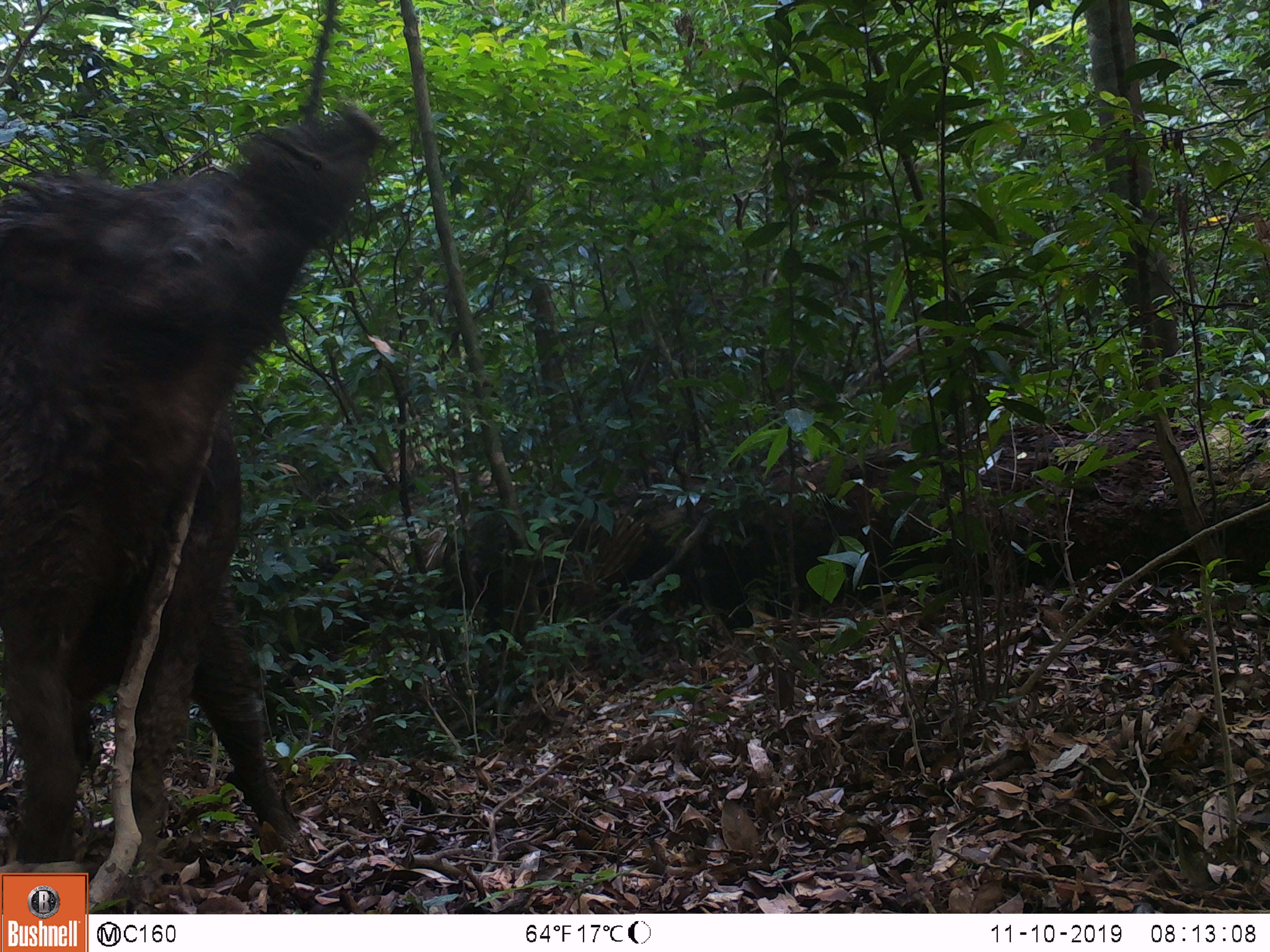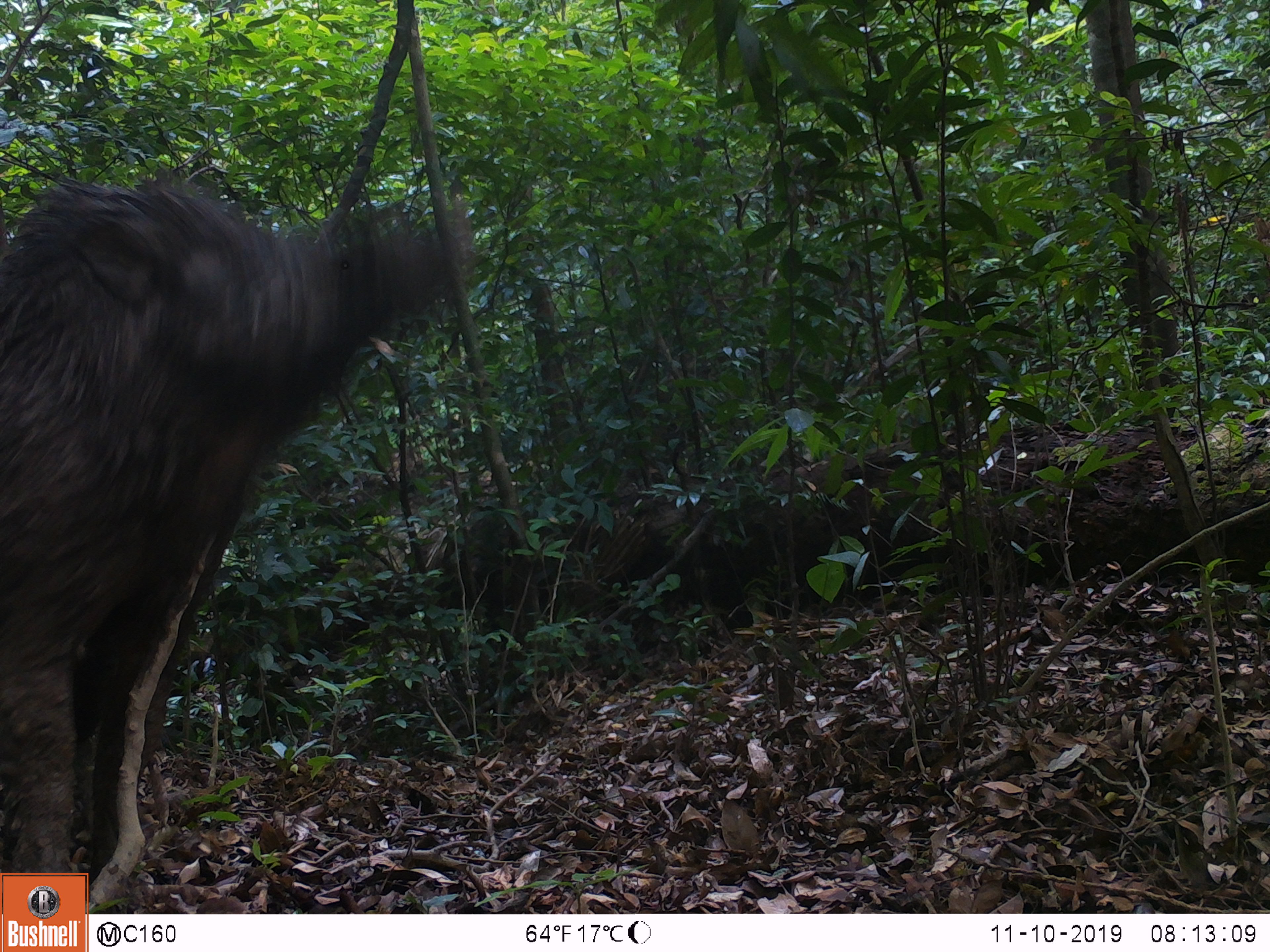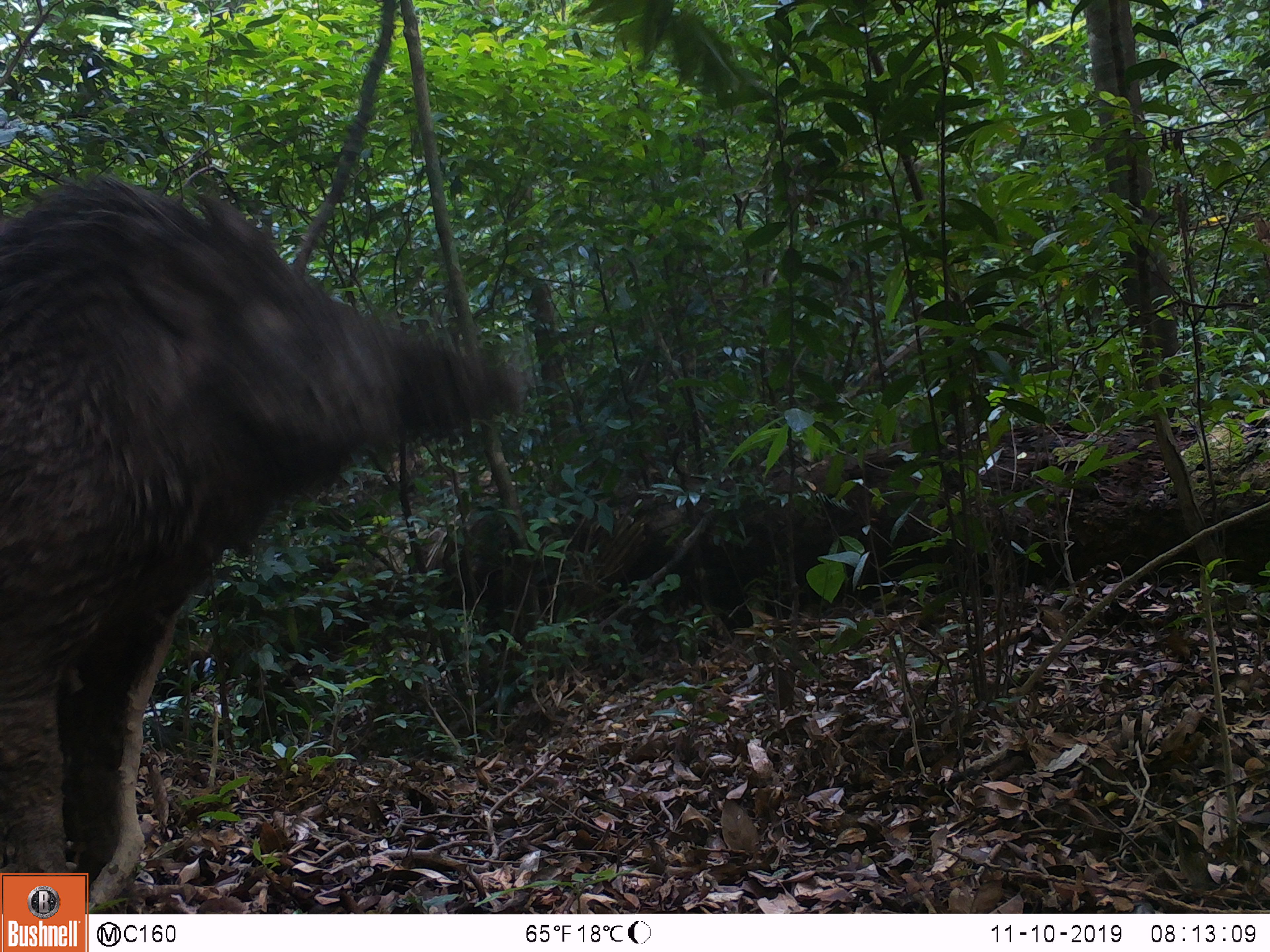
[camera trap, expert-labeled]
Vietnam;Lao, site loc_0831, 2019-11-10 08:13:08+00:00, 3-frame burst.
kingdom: Animalia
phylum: Chordata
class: Mammalia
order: Artiodactyla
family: Suidae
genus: Sus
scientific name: Sus scrofa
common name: eurasian wild pig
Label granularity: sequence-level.